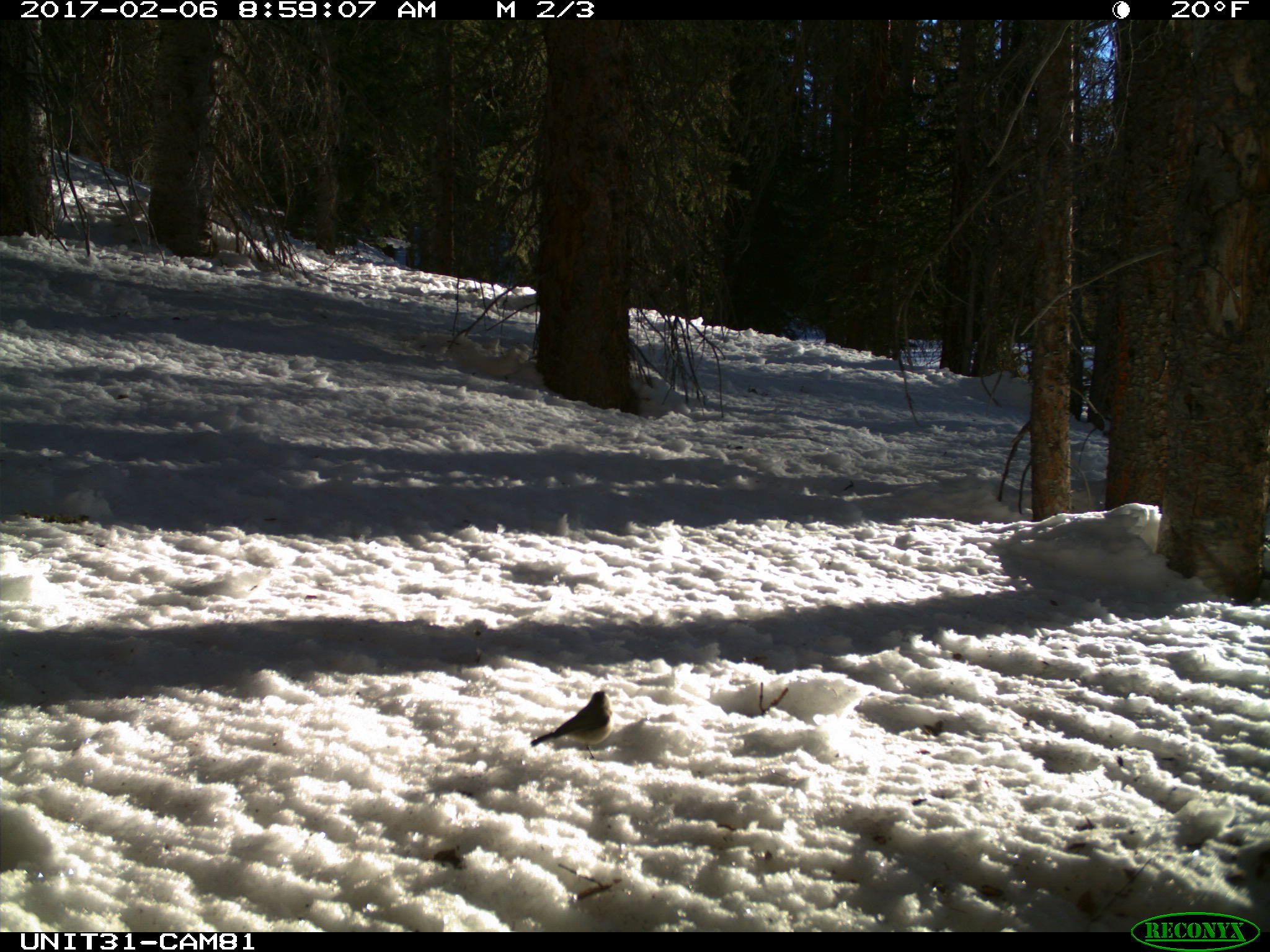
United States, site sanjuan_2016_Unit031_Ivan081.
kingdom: Animalia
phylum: Chordata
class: Aves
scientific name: Aves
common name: birds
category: unidentified bird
Unidentified bird (birds) (Aves).